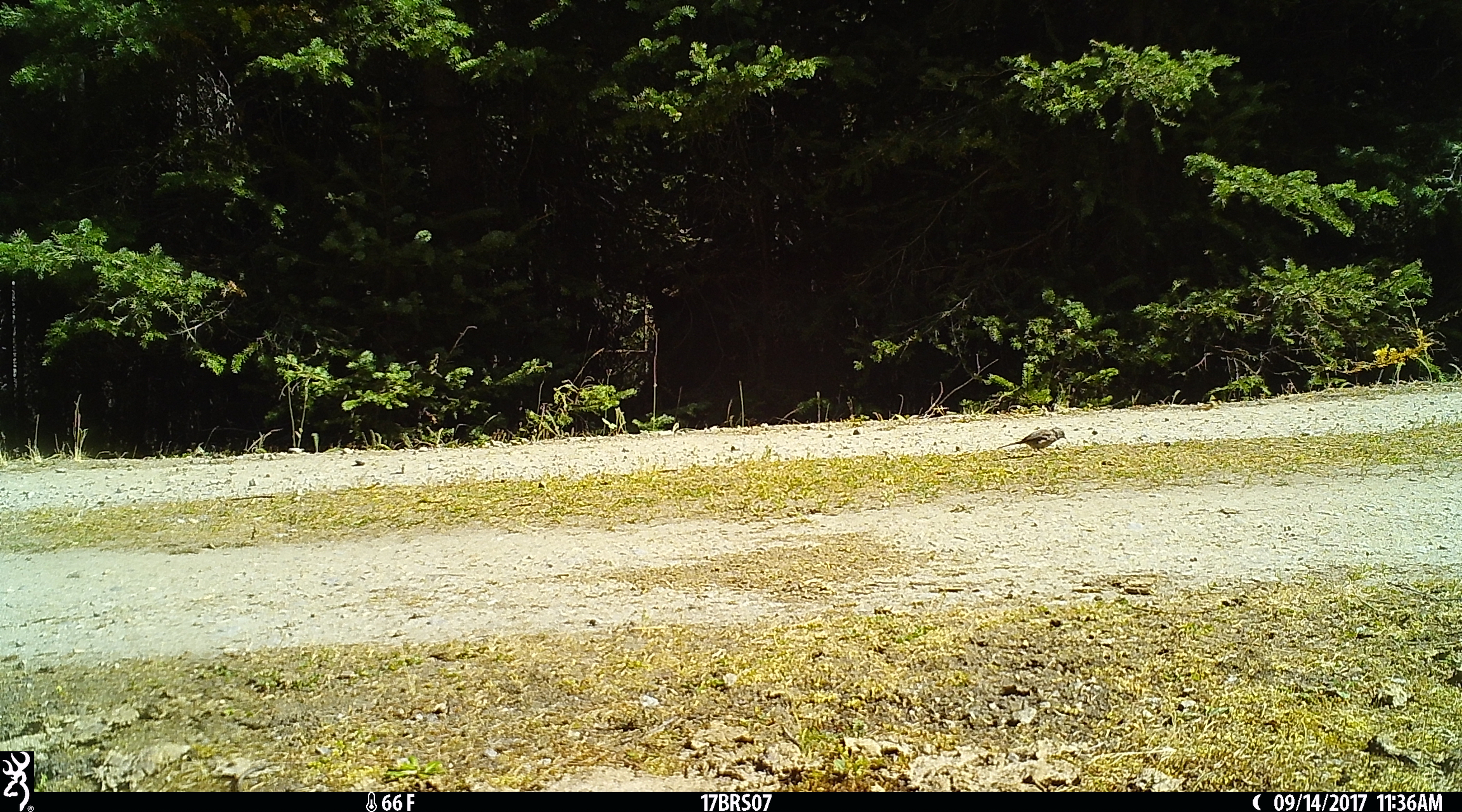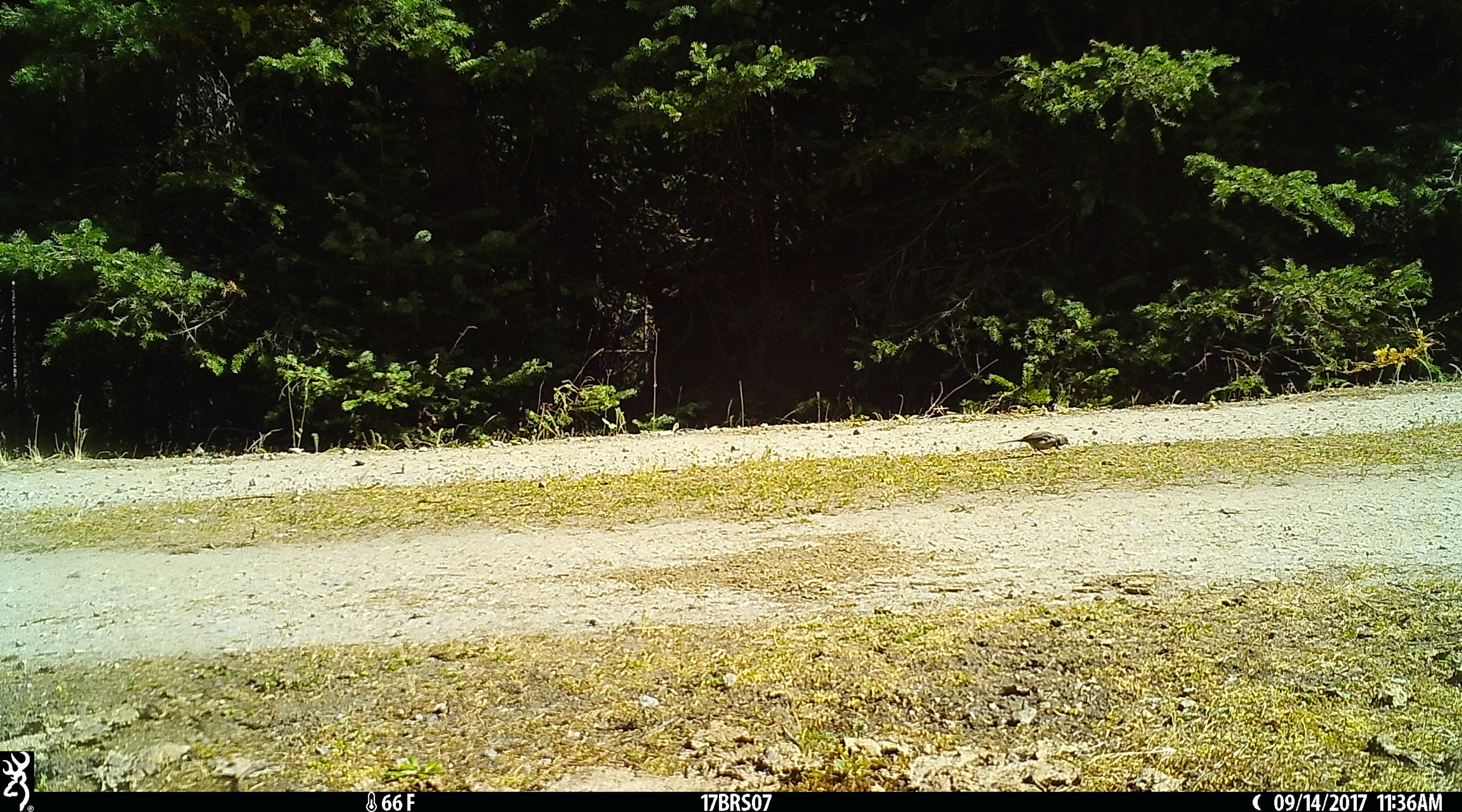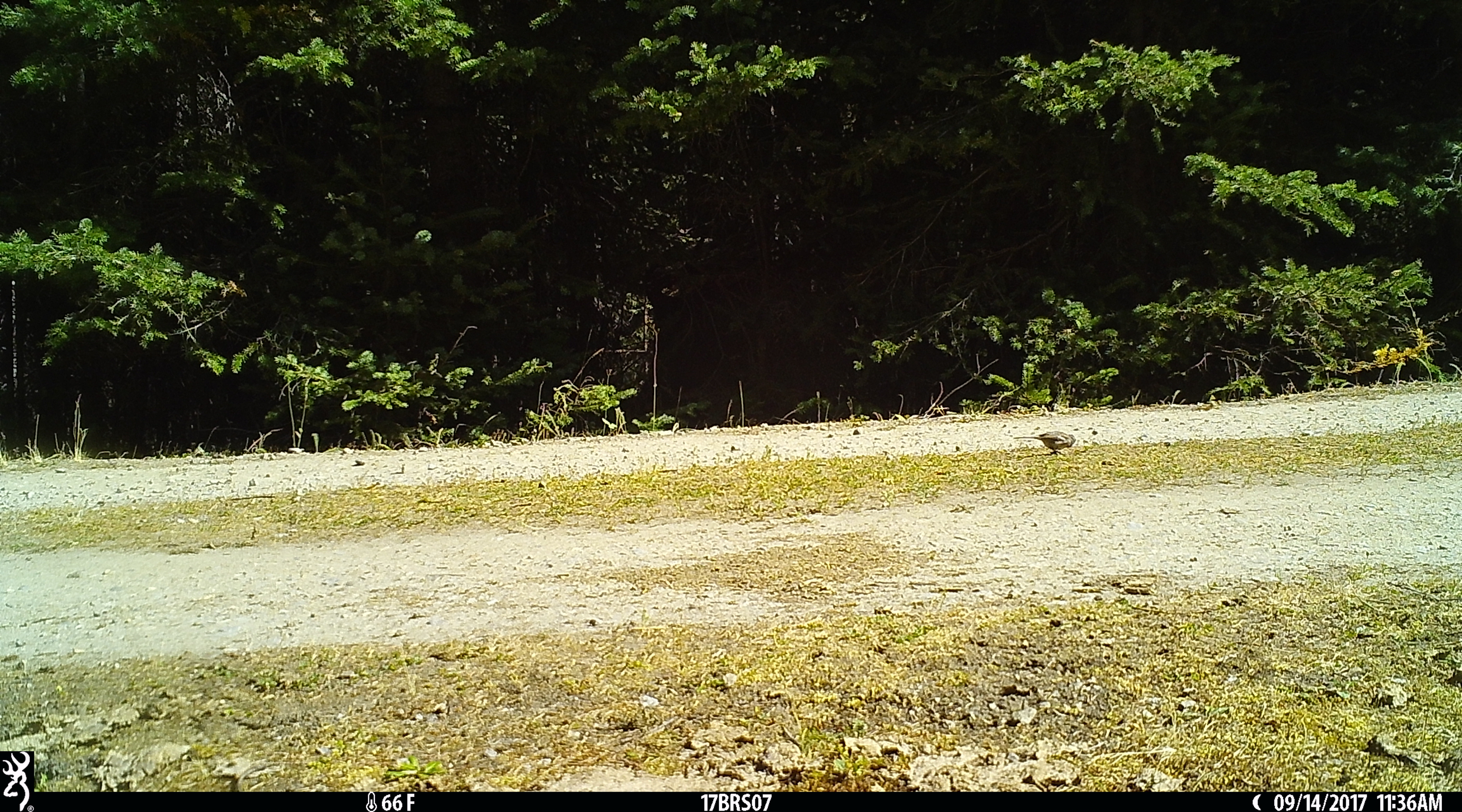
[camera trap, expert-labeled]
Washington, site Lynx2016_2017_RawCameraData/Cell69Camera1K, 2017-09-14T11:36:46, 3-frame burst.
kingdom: Animalia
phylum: Chordata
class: Aves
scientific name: Aves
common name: birds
Aves (birds). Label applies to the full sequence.